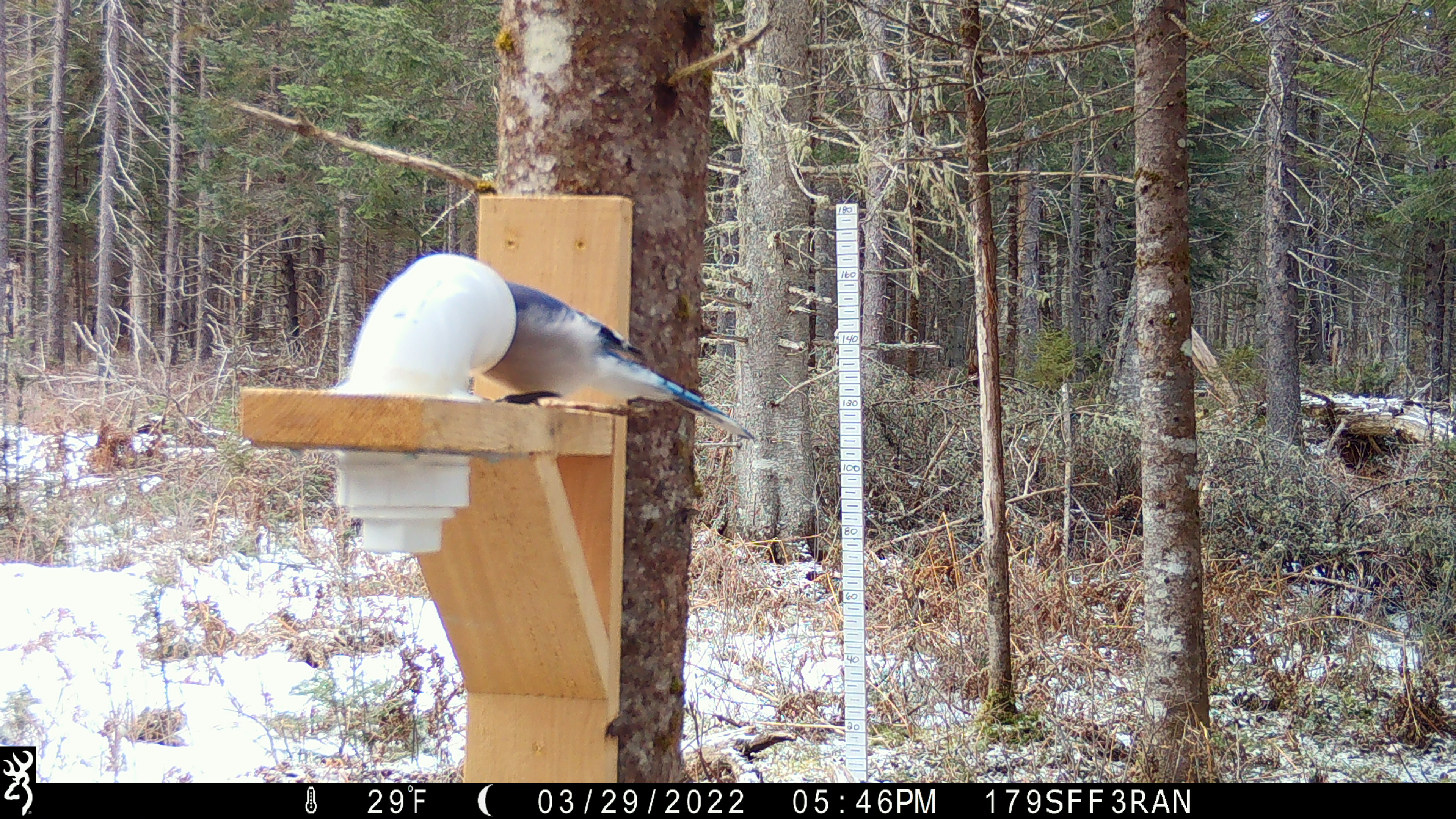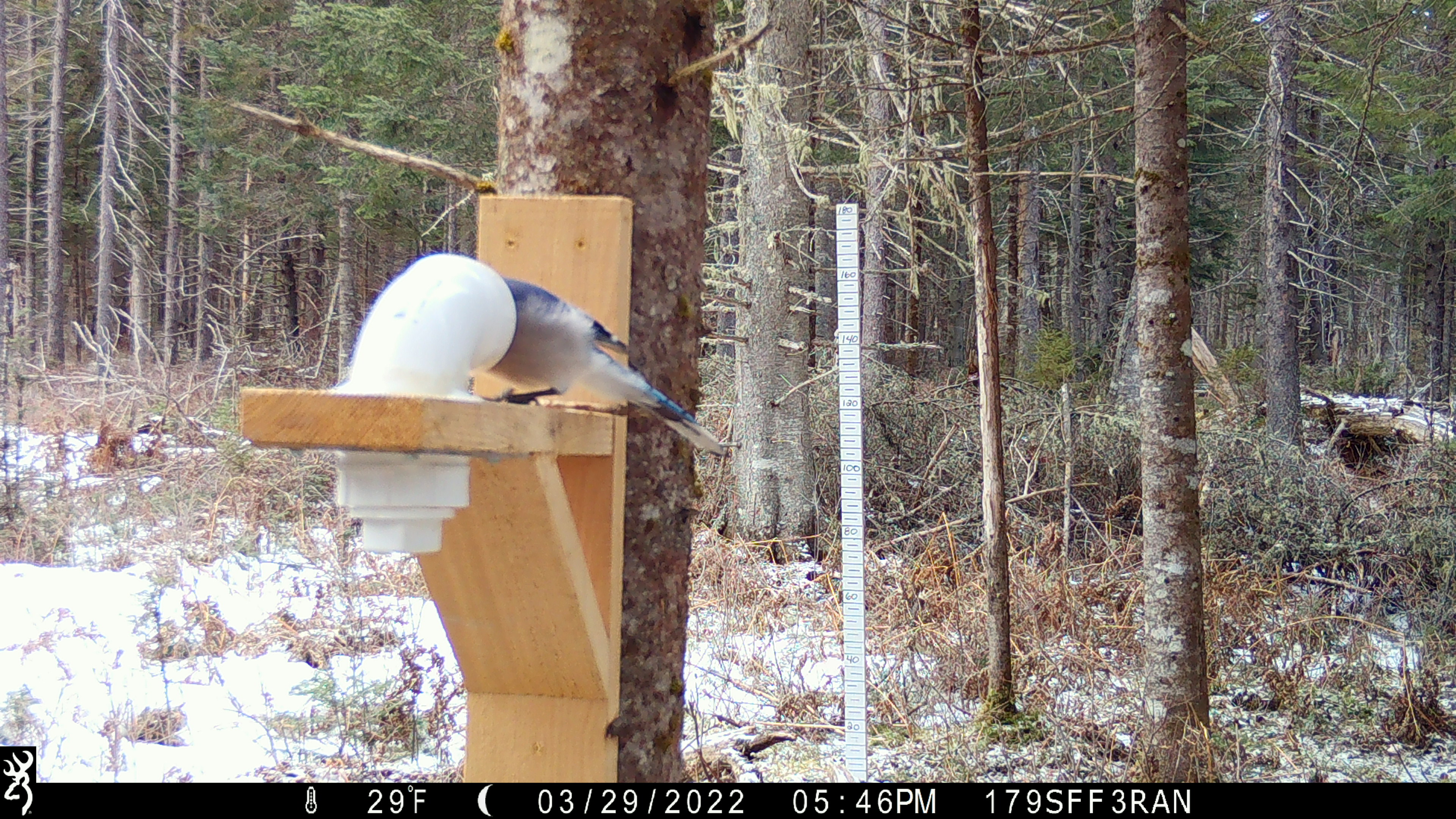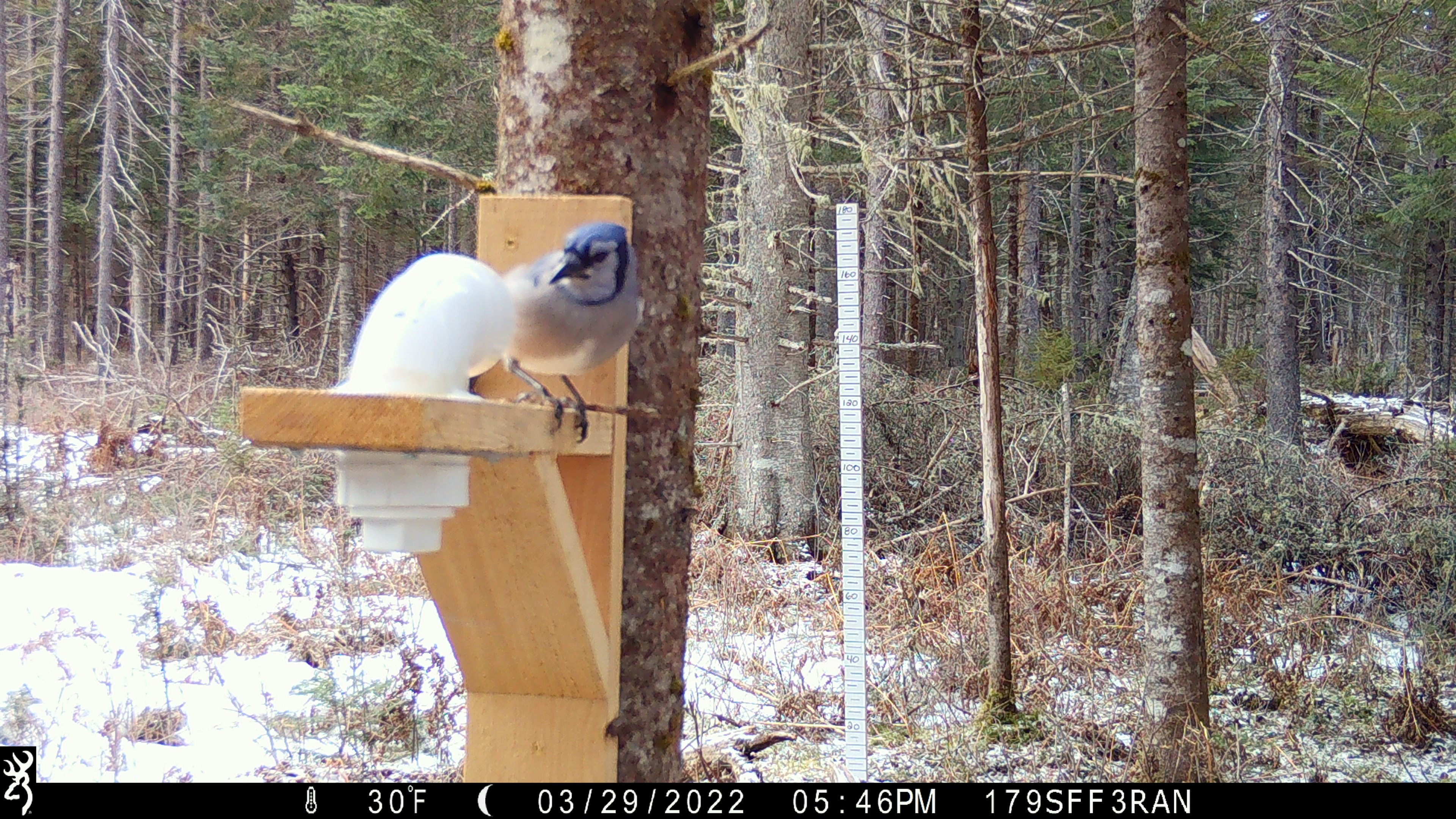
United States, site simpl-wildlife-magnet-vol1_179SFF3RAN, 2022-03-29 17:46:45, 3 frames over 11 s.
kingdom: Animalia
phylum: Chordata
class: Aves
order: Passeriformes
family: Corvidae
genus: Cyanocitta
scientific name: Cyanocitta cristata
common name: blue jay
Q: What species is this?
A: Blue jay (Cyanocitta cristata).